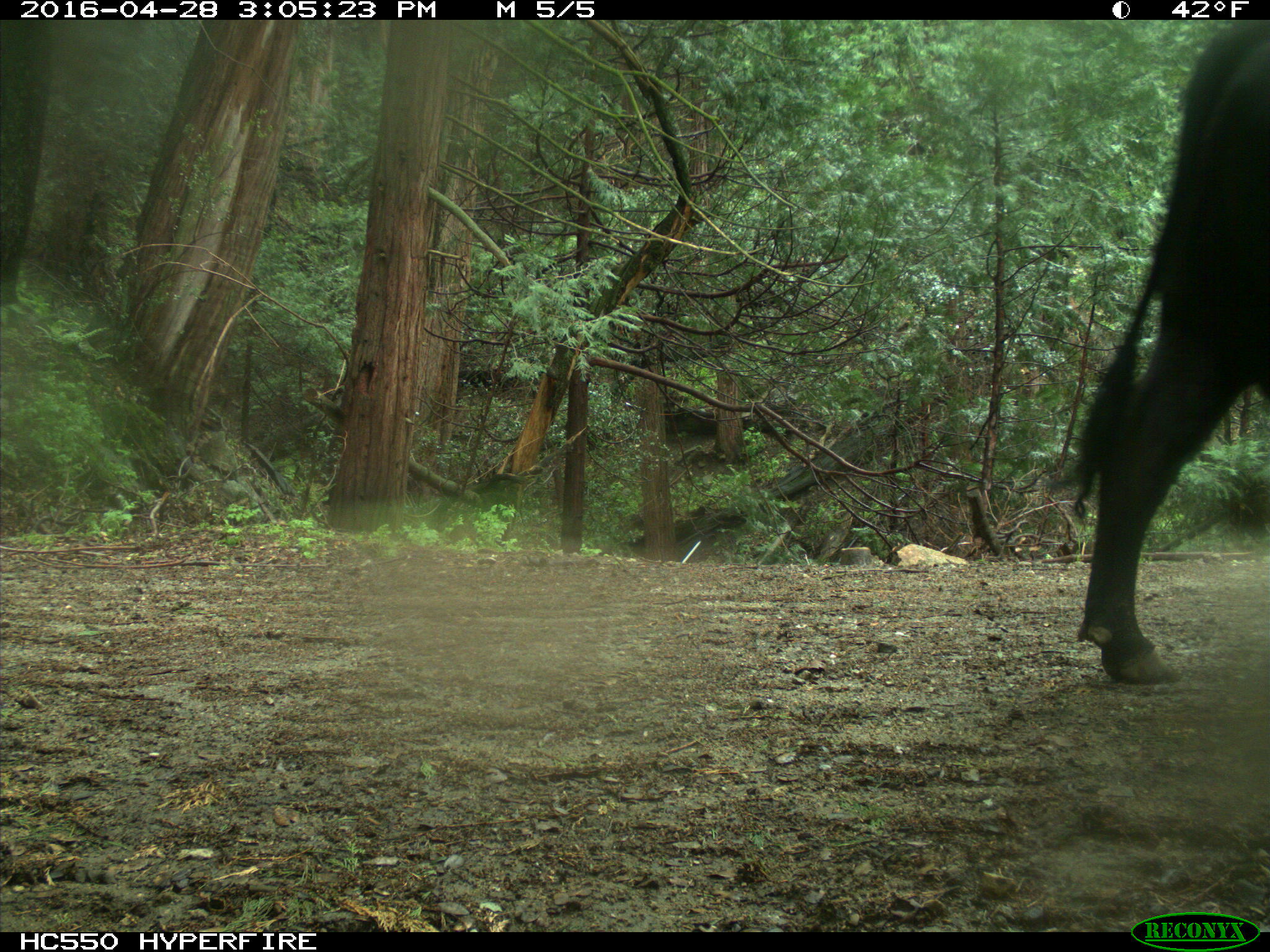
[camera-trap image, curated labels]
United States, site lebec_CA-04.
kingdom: Animalia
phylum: Chordata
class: Mammalia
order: Artiodactyla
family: Bovidae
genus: Bos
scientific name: Bos taurus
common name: domestic cow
Bos taurus (domestic cow).